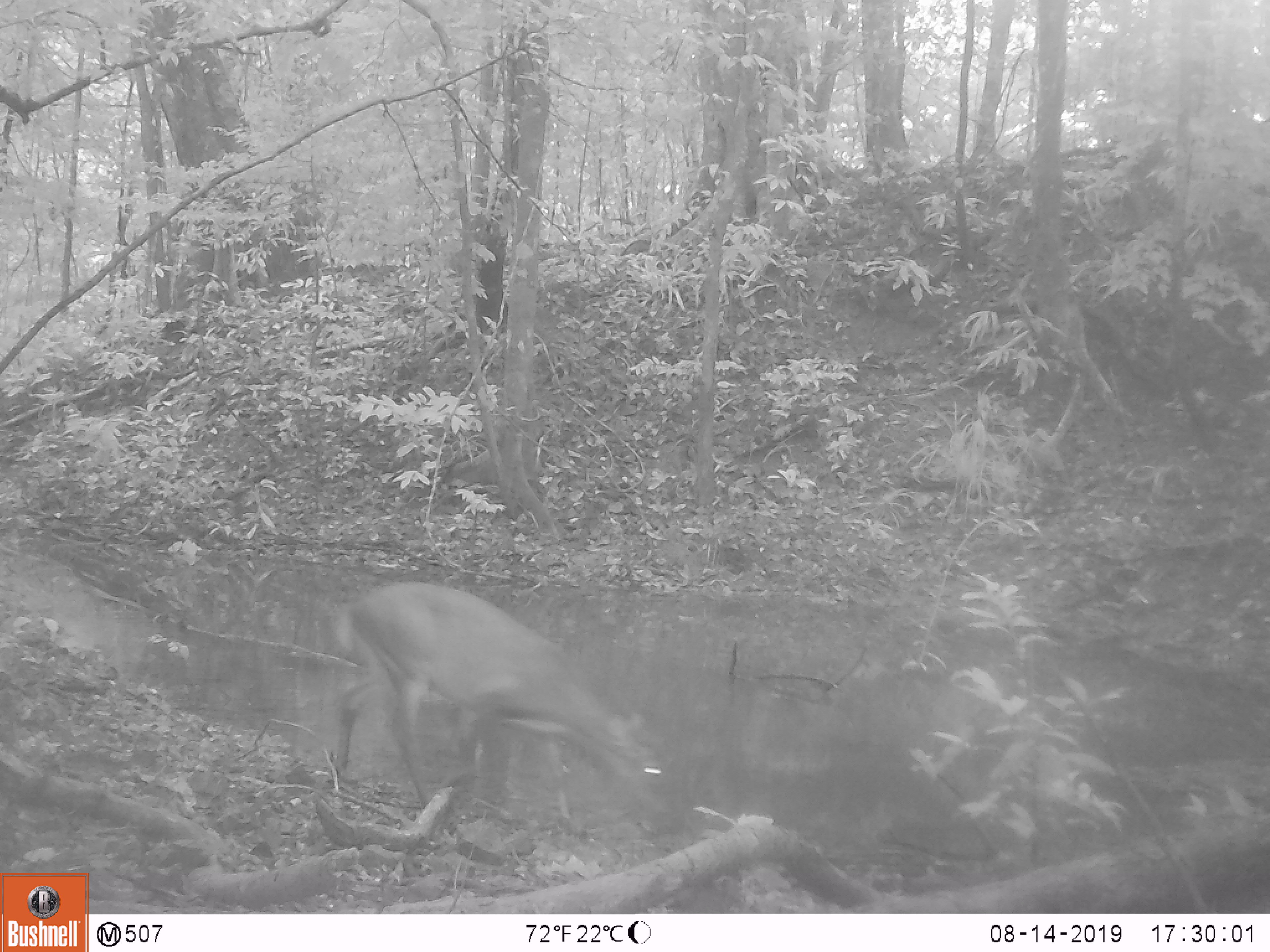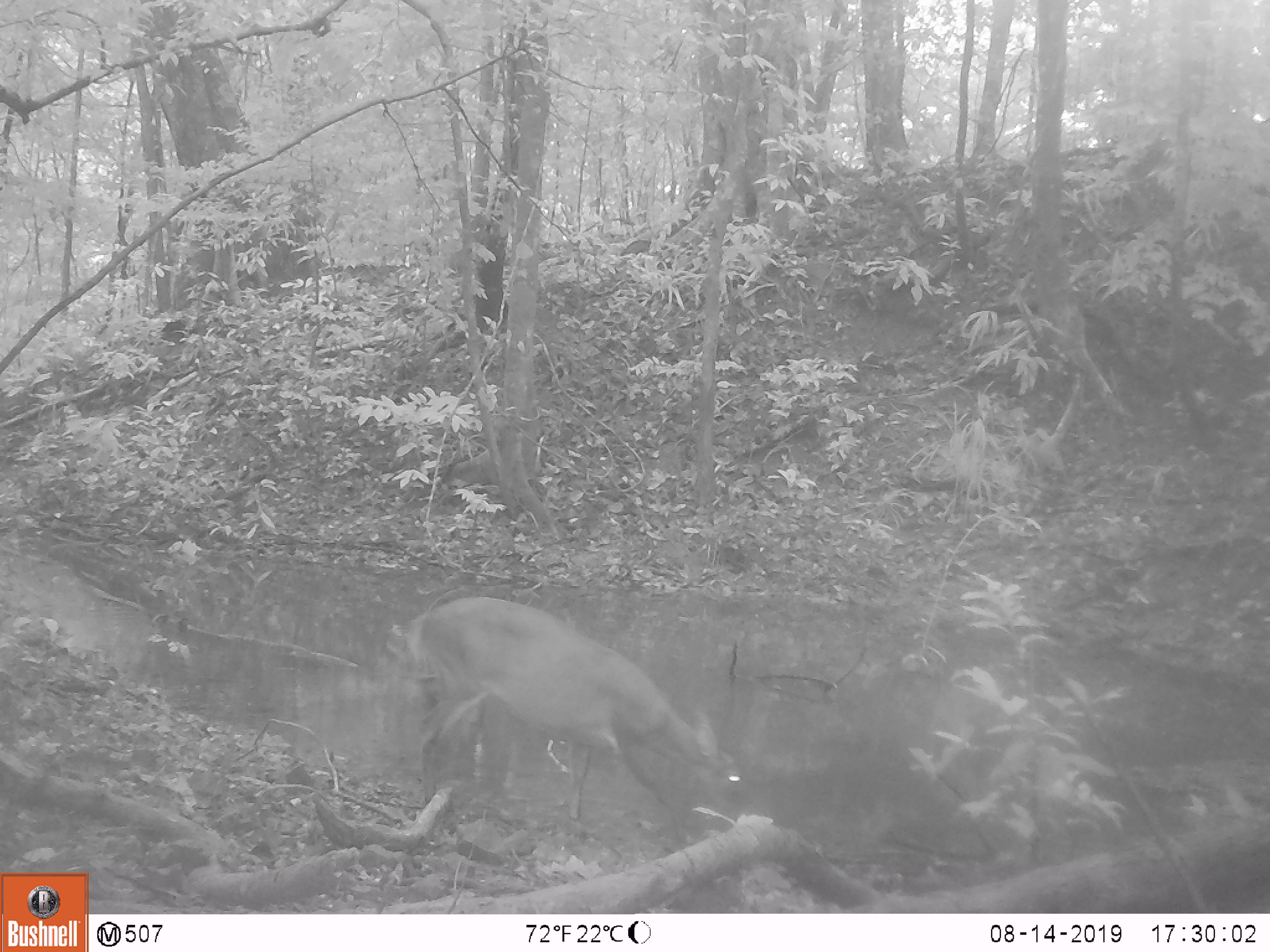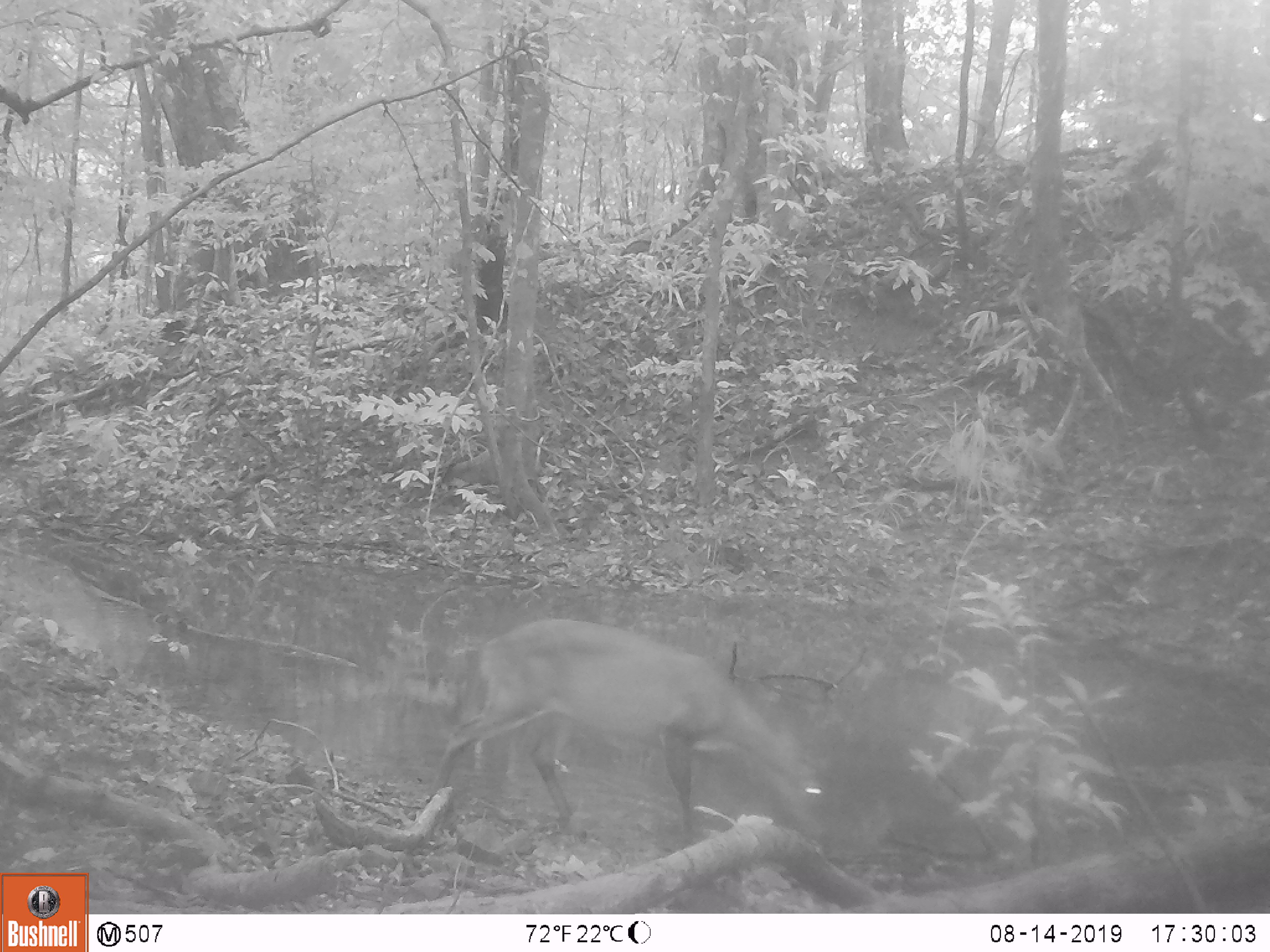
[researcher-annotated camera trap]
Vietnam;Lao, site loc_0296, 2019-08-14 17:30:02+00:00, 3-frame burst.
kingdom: Animalia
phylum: Chordata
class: Mammalia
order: Artiodactyla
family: Cervidae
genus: Muntiacus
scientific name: Muntiacus vuquangensis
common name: large-antlered muntjac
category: large antlered muntjac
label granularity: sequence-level